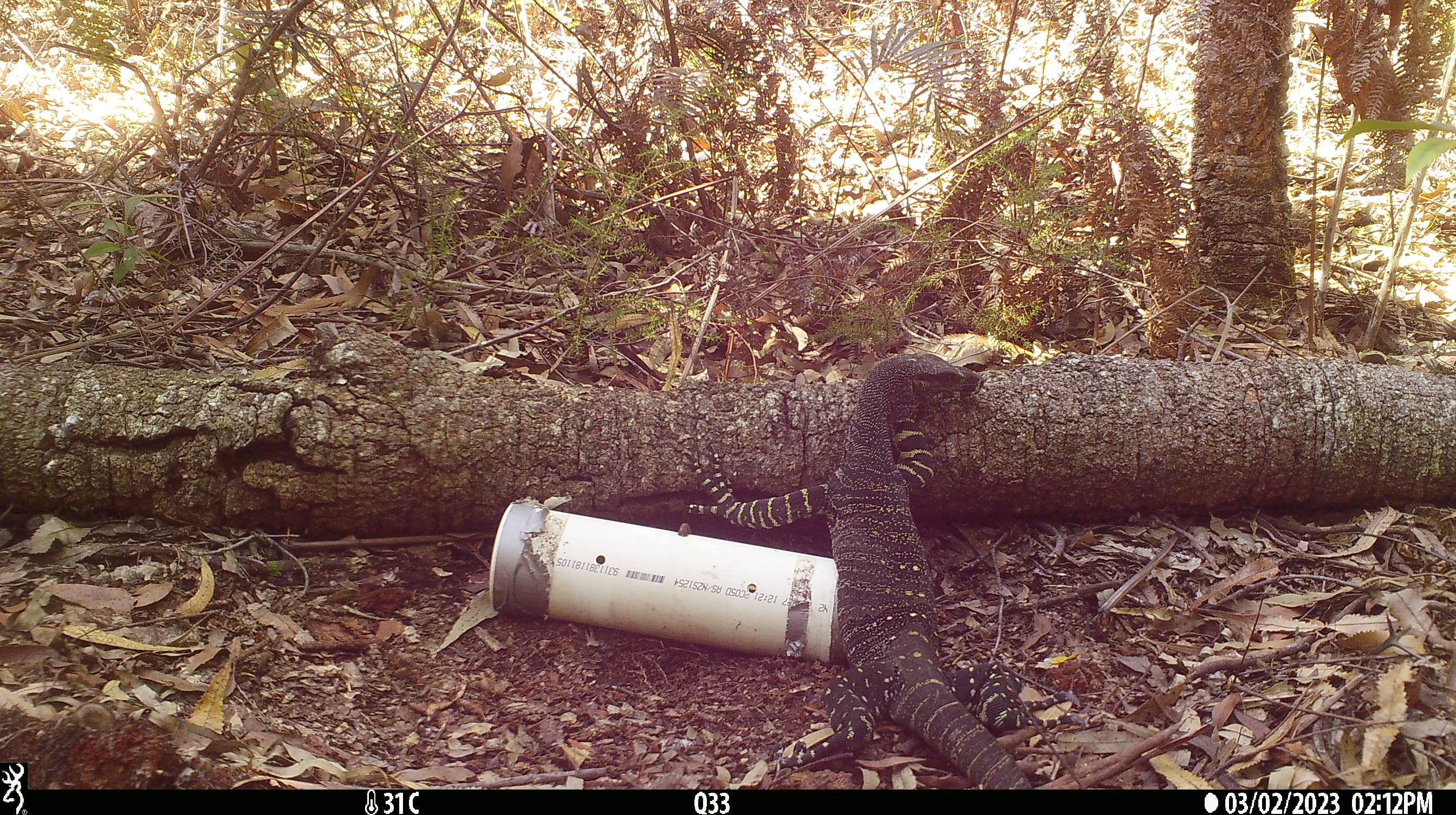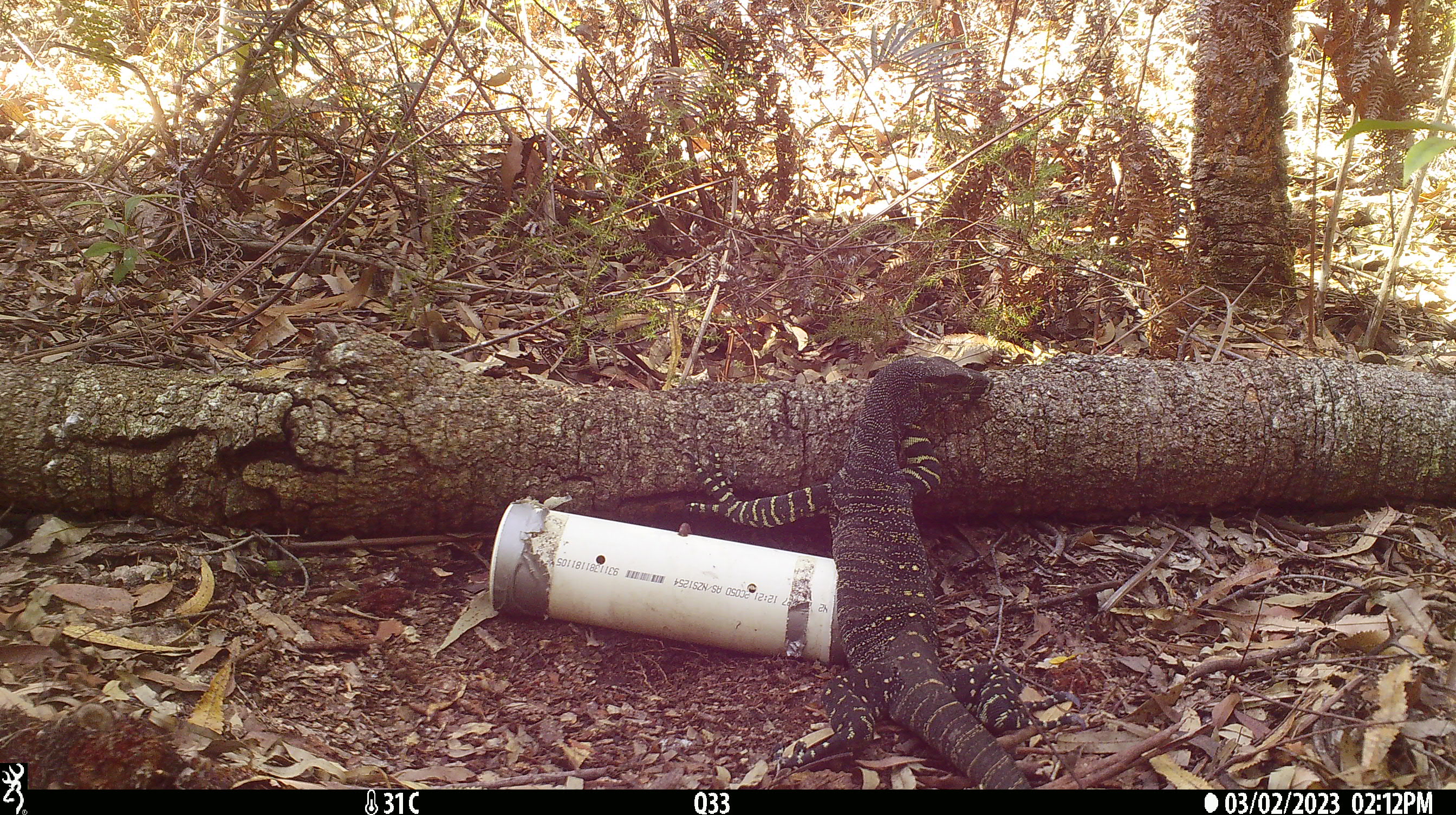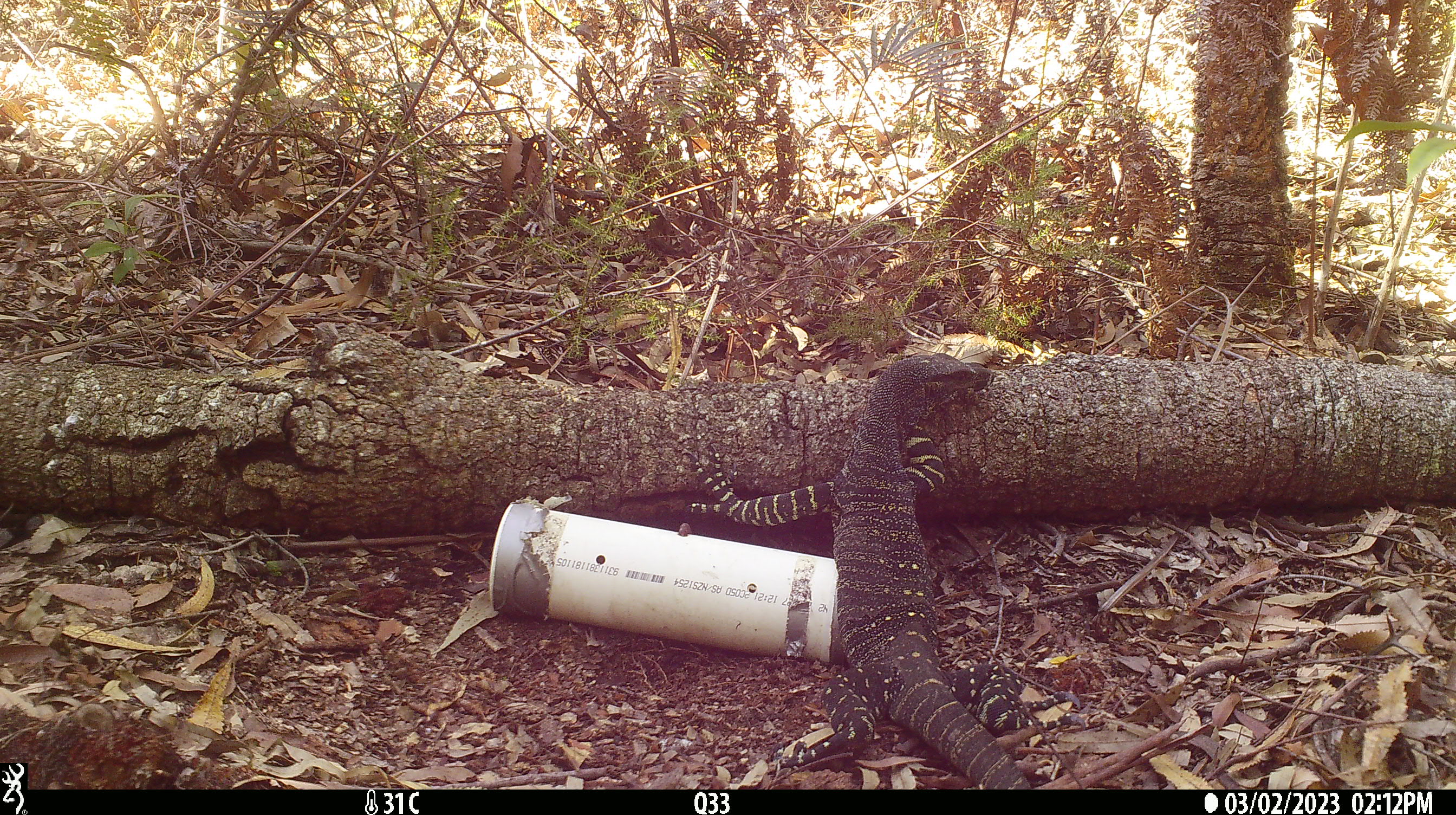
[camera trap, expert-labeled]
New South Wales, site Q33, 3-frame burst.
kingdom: Animalia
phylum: Chordata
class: Reptilia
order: Squamata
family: Varanidae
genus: Varanus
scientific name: Varanus varius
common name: lace monitor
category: goanna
Goanna (lace monitor) (Varanus varius).